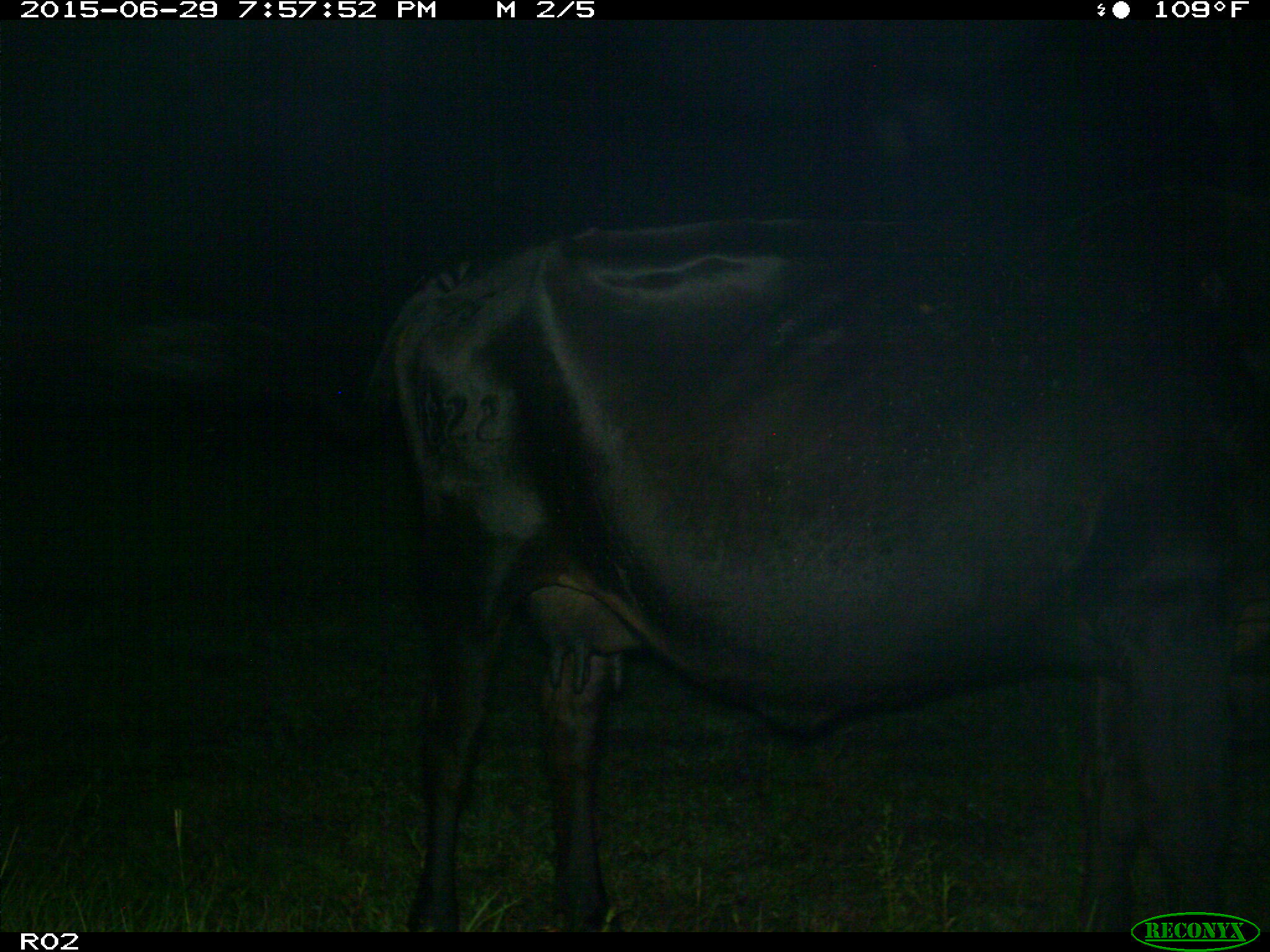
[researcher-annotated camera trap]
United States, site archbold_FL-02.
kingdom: Animalia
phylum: Chordata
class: Mammalia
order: Artiodactyla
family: Bovidae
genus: Bos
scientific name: Bos taurus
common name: domestic cow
Bos taurus (domestic cow).